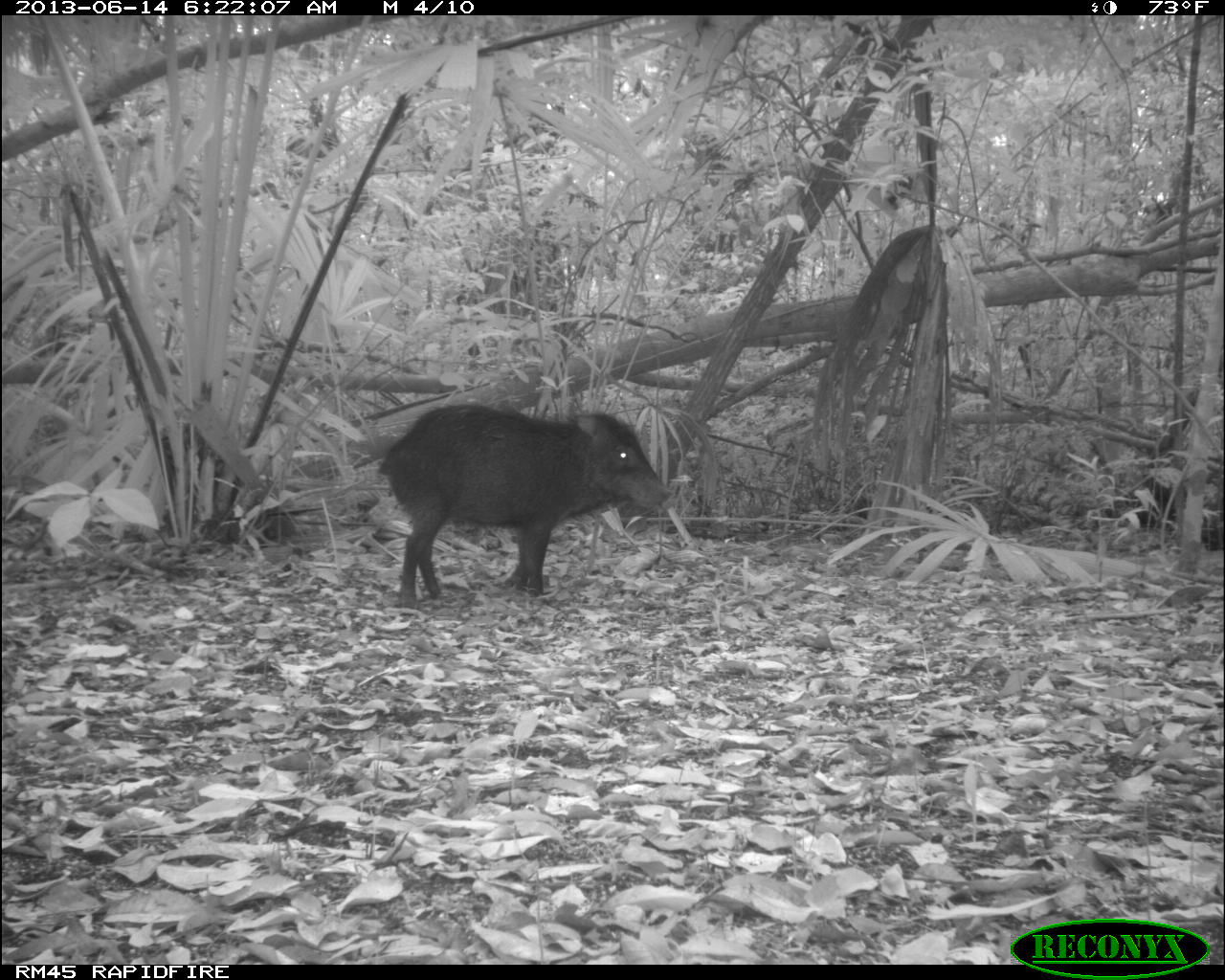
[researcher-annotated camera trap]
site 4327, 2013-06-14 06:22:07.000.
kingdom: Animalia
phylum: Chordata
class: Mammalia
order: Artiodactyla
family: Tayassuidae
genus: Tayassu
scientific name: Tayassu pecari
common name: white-lipped peccary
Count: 9.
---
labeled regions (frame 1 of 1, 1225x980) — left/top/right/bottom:
tayassu pecari: 375/399/672/603